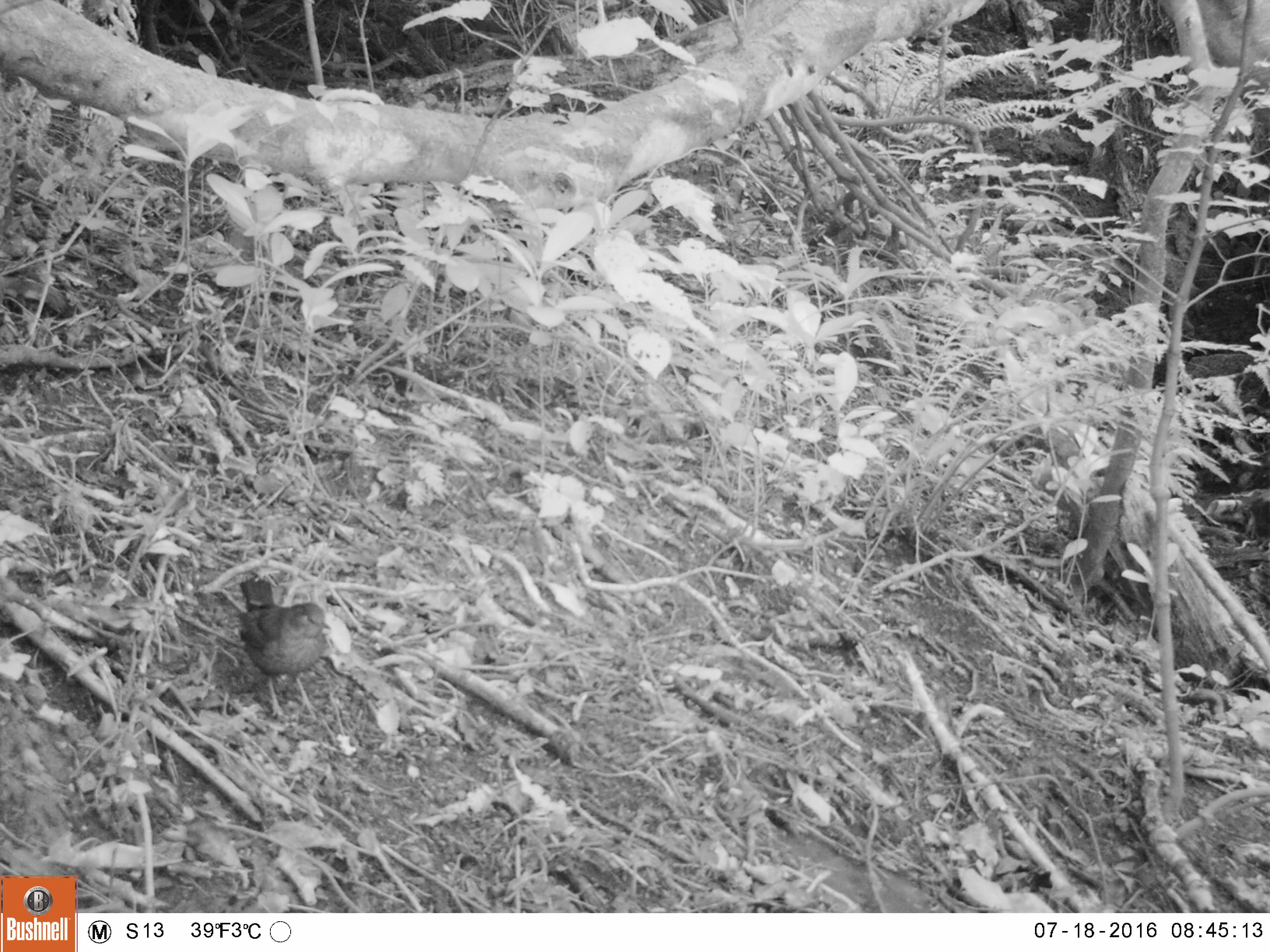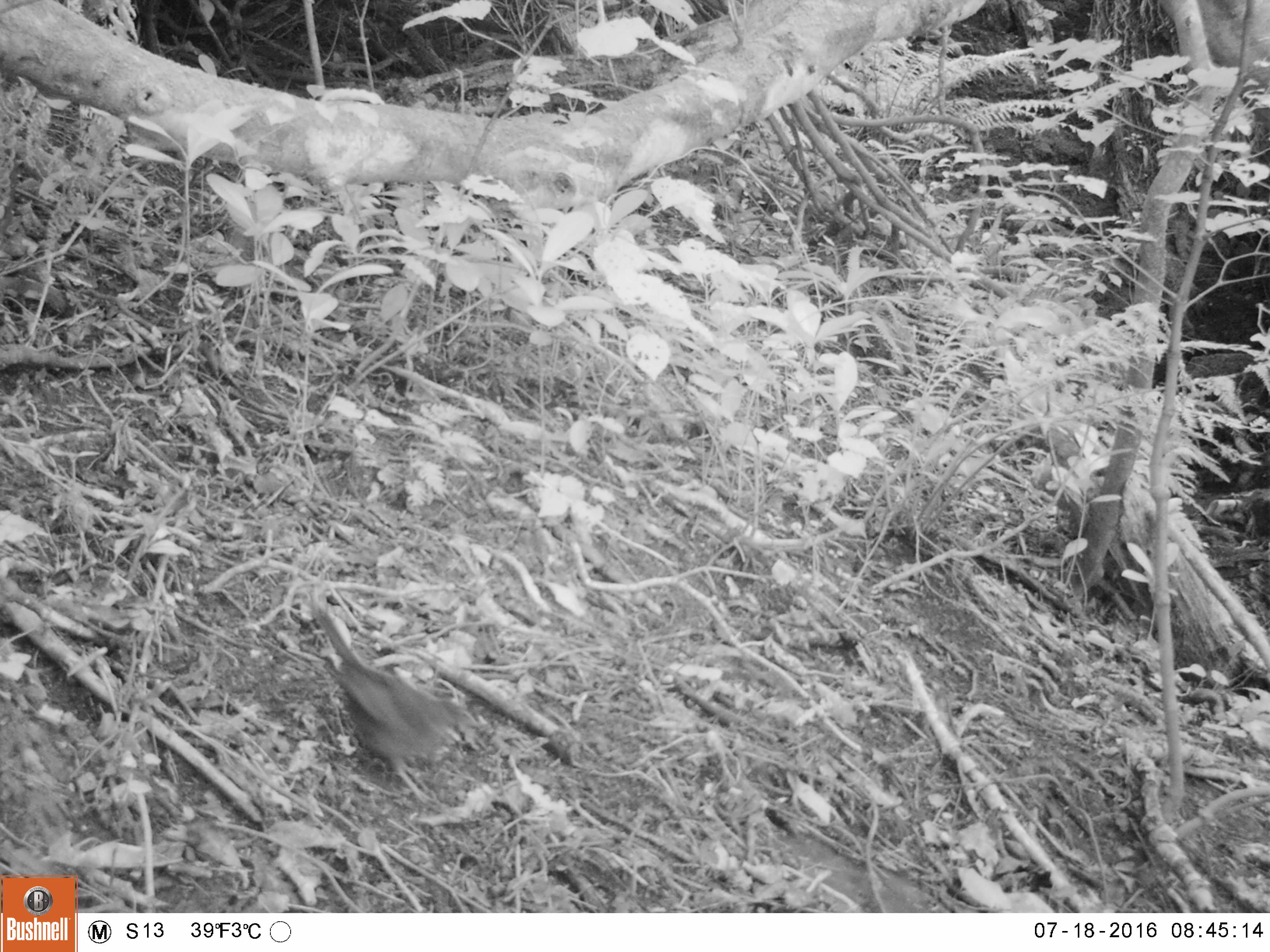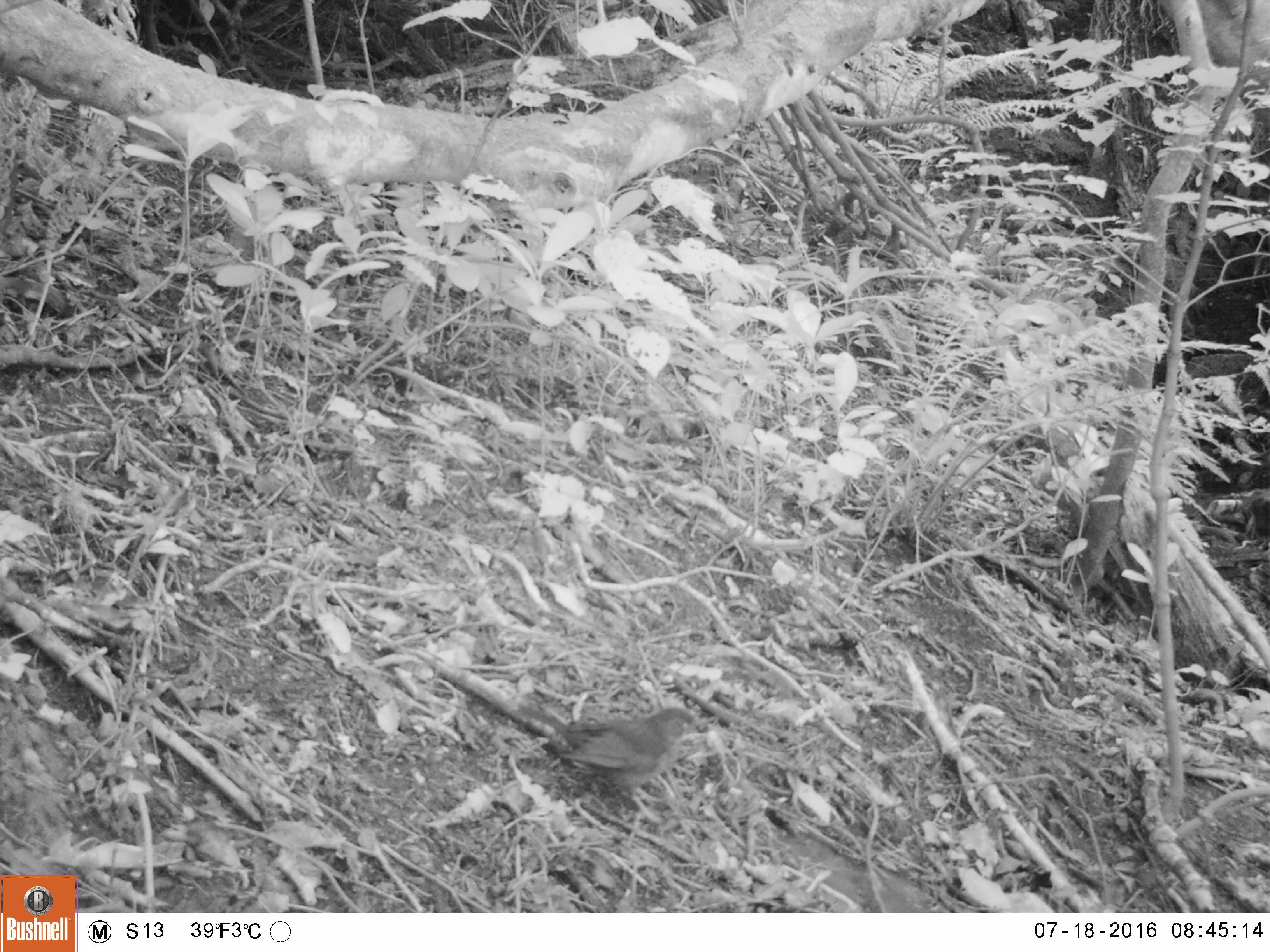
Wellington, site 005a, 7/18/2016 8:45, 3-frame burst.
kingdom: Animalia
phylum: Chordata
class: Aves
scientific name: Aves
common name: bird